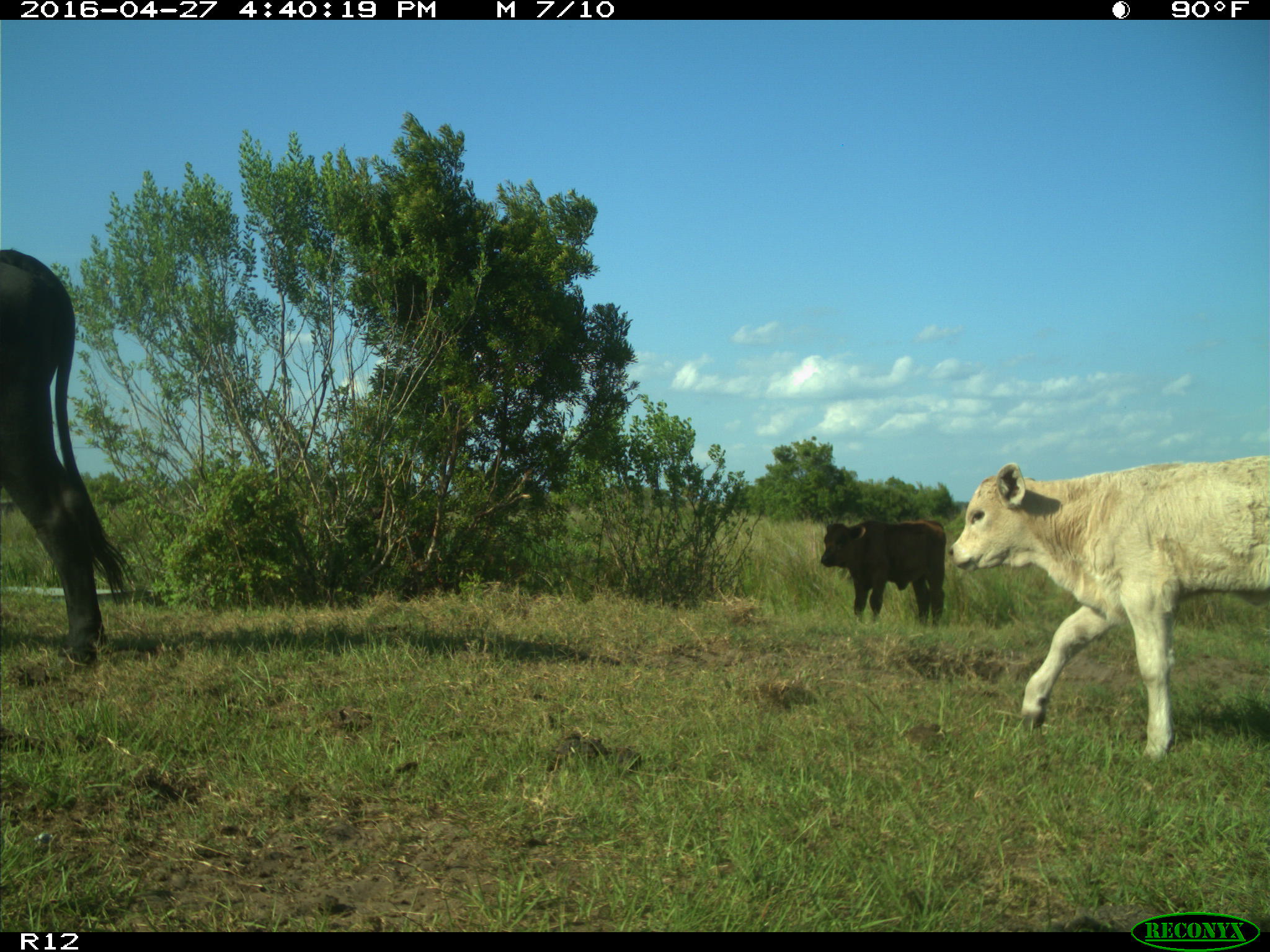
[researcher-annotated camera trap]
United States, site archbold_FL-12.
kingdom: Animalia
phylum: Chordata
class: Mammalia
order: Artiodactyla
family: Bovidae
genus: Bos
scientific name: Bos taurus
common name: domestic cow